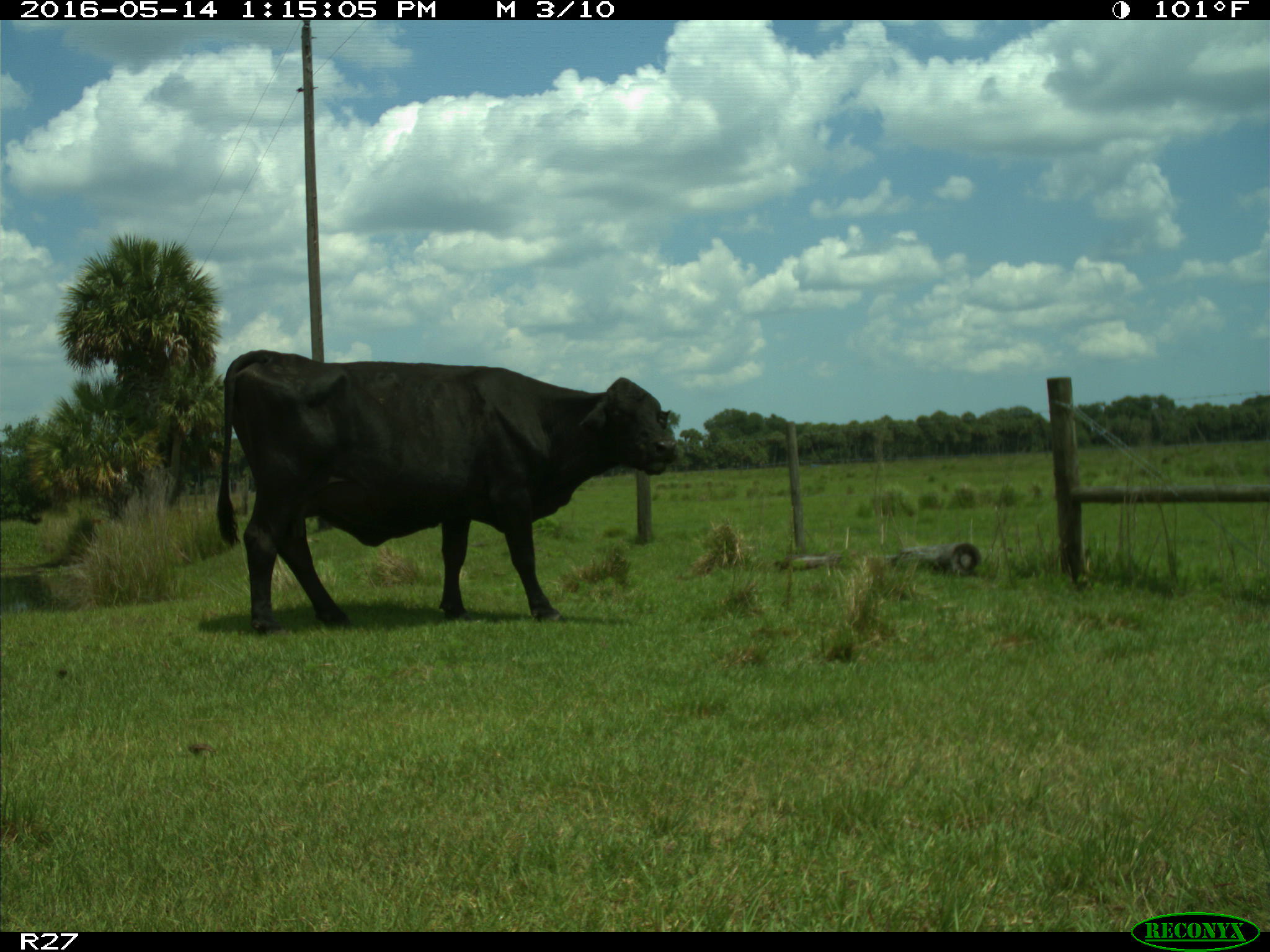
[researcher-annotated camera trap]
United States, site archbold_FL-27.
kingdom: Animalia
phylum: Chordata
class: Mammalia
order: Artiodactyla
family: Bovidae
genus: Bos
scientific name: Bos taurus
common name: domestic cow